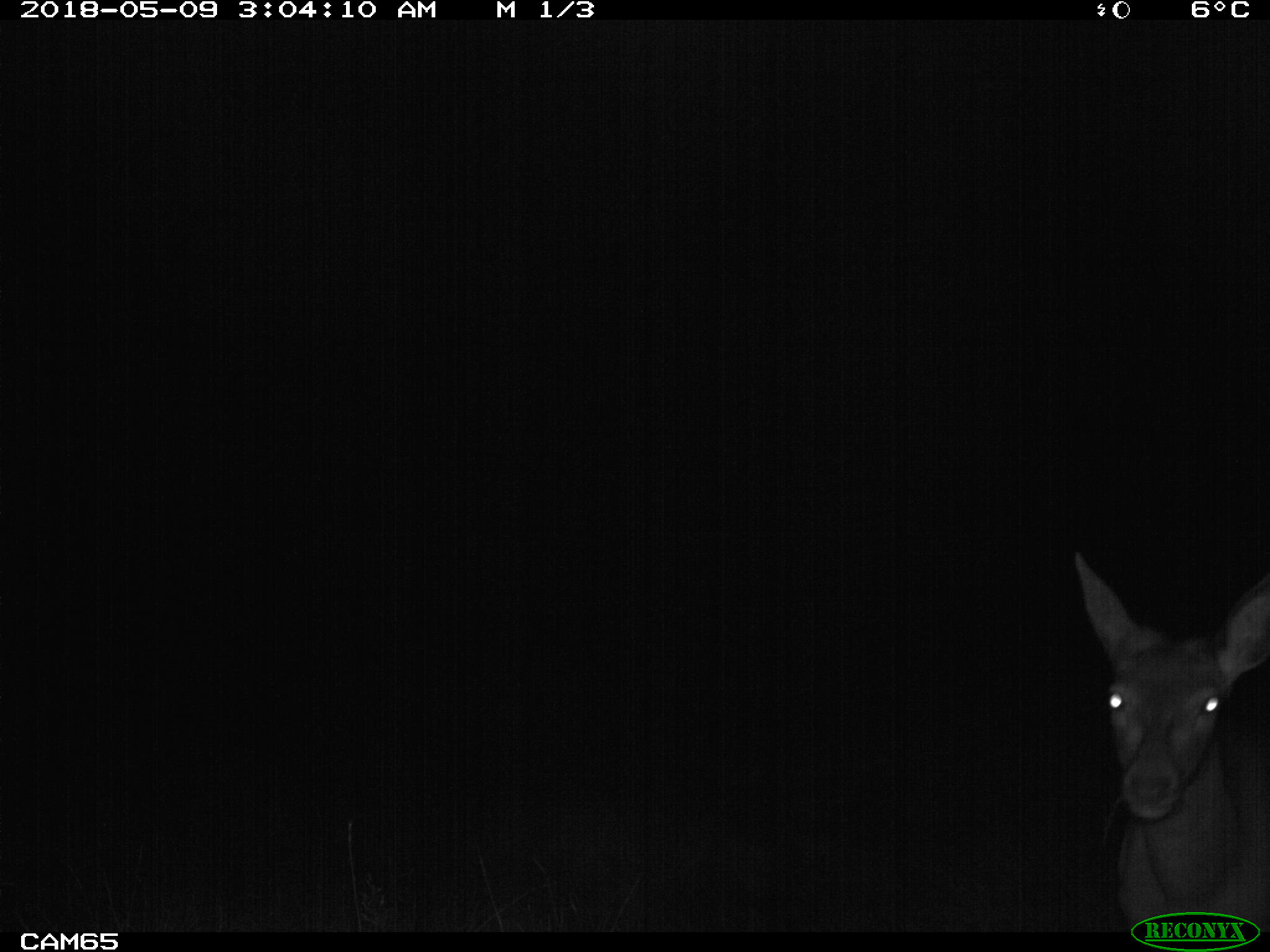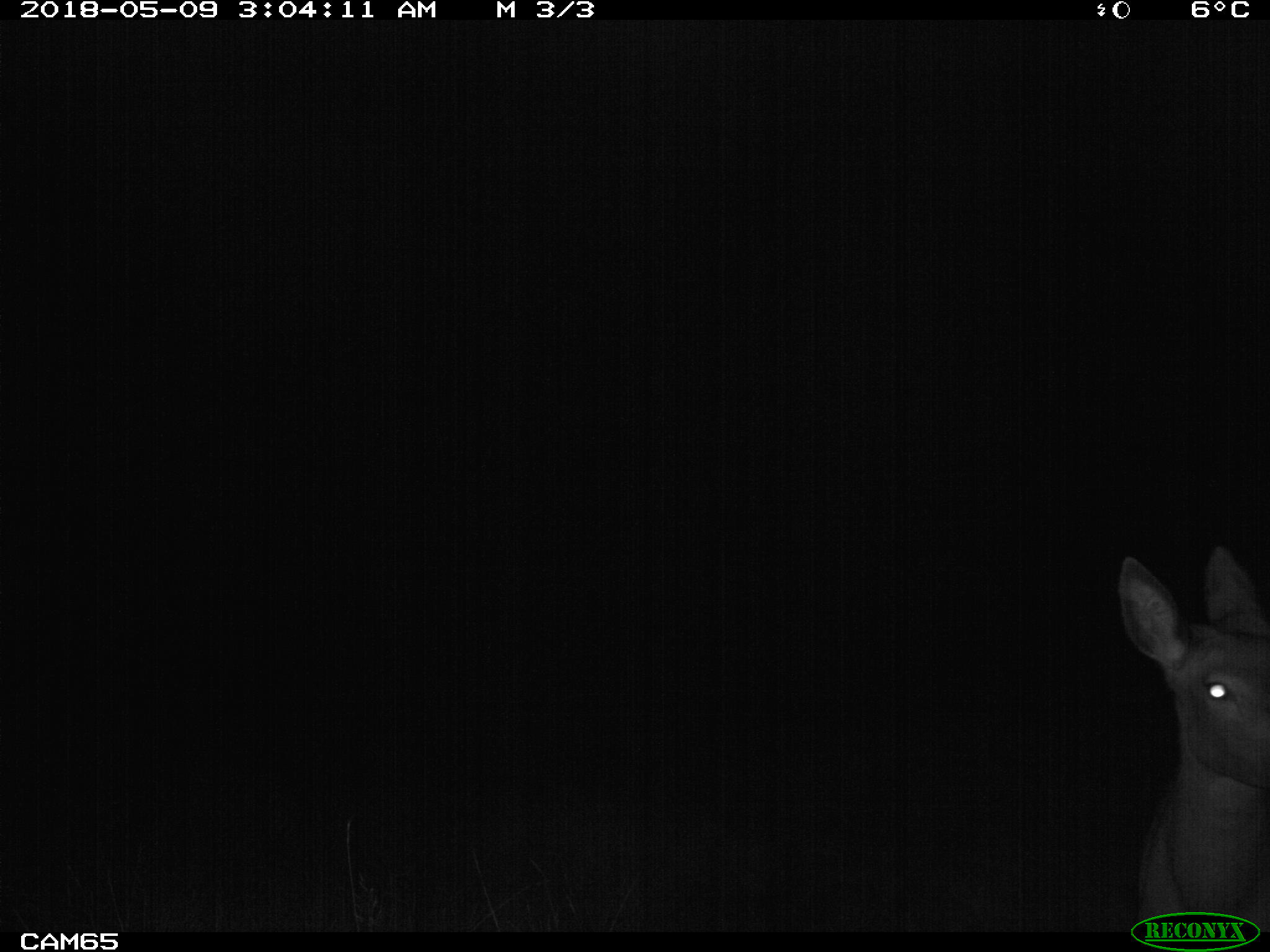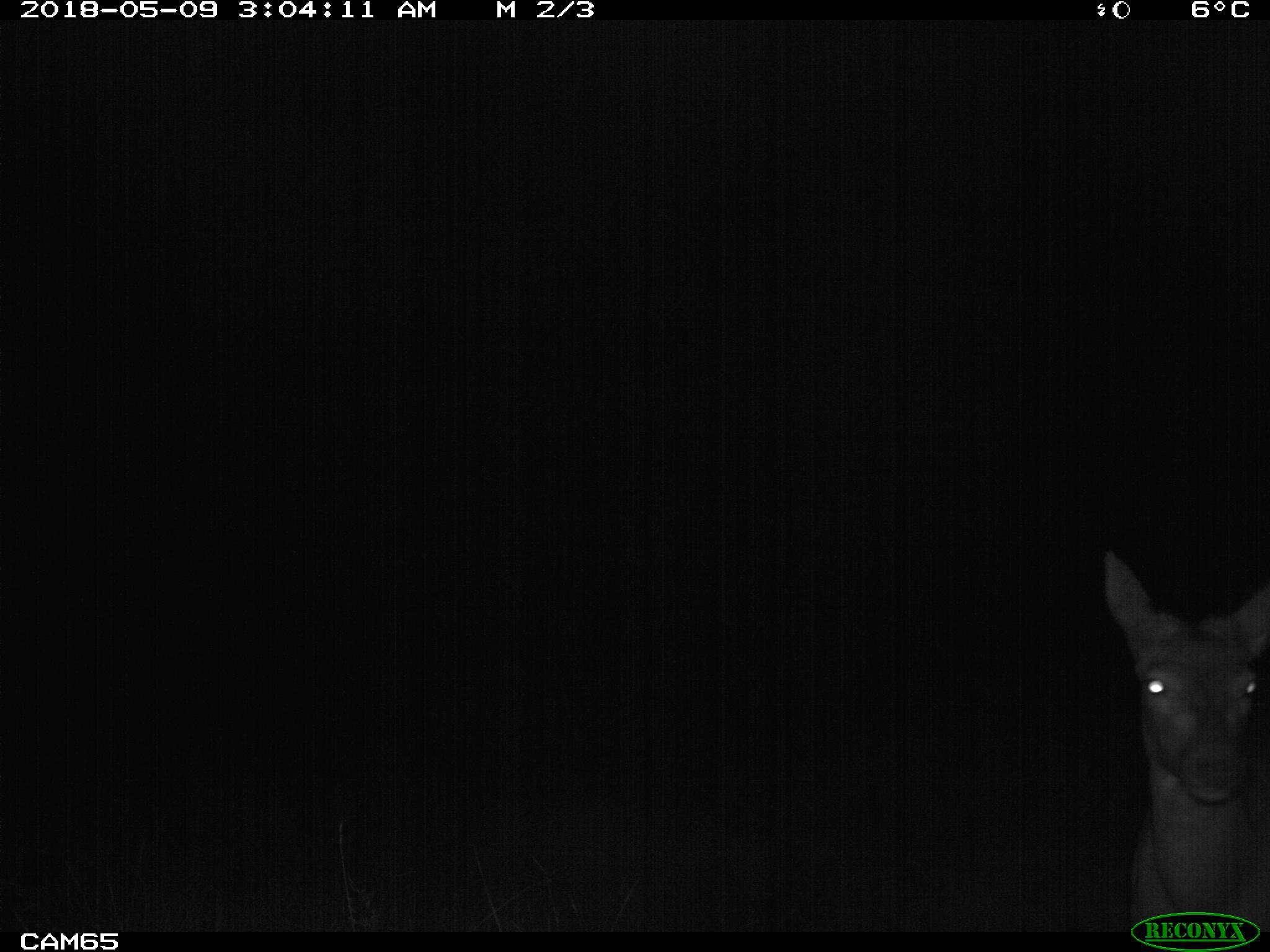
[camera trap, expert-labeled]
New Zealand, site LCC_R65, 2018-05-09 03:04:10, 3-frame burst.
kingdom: Animalia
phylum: Chordata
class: Mammalia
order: Artiodactyla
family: Cervidae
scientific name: Cervidae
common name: deer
Deer (Cervidae).